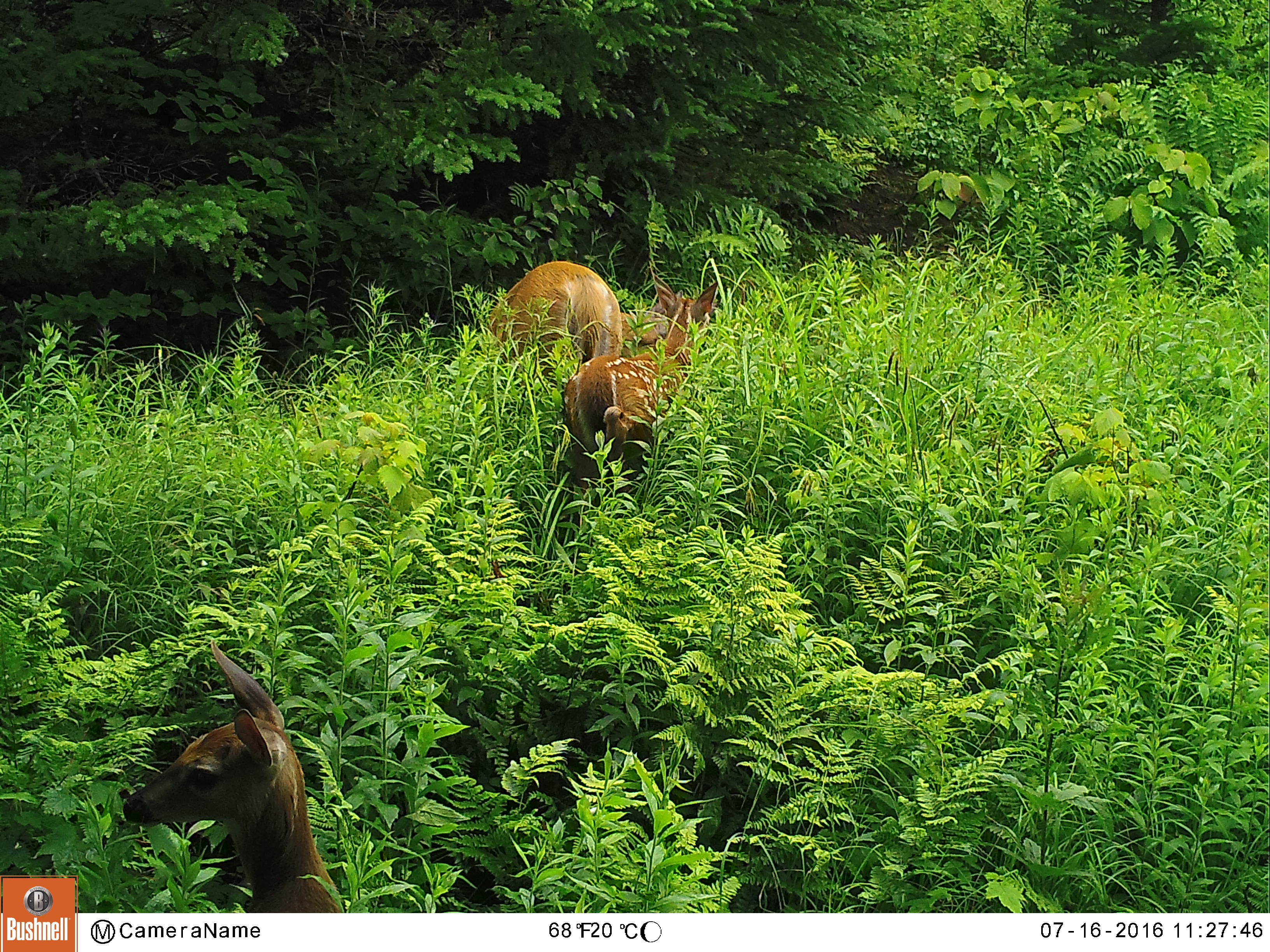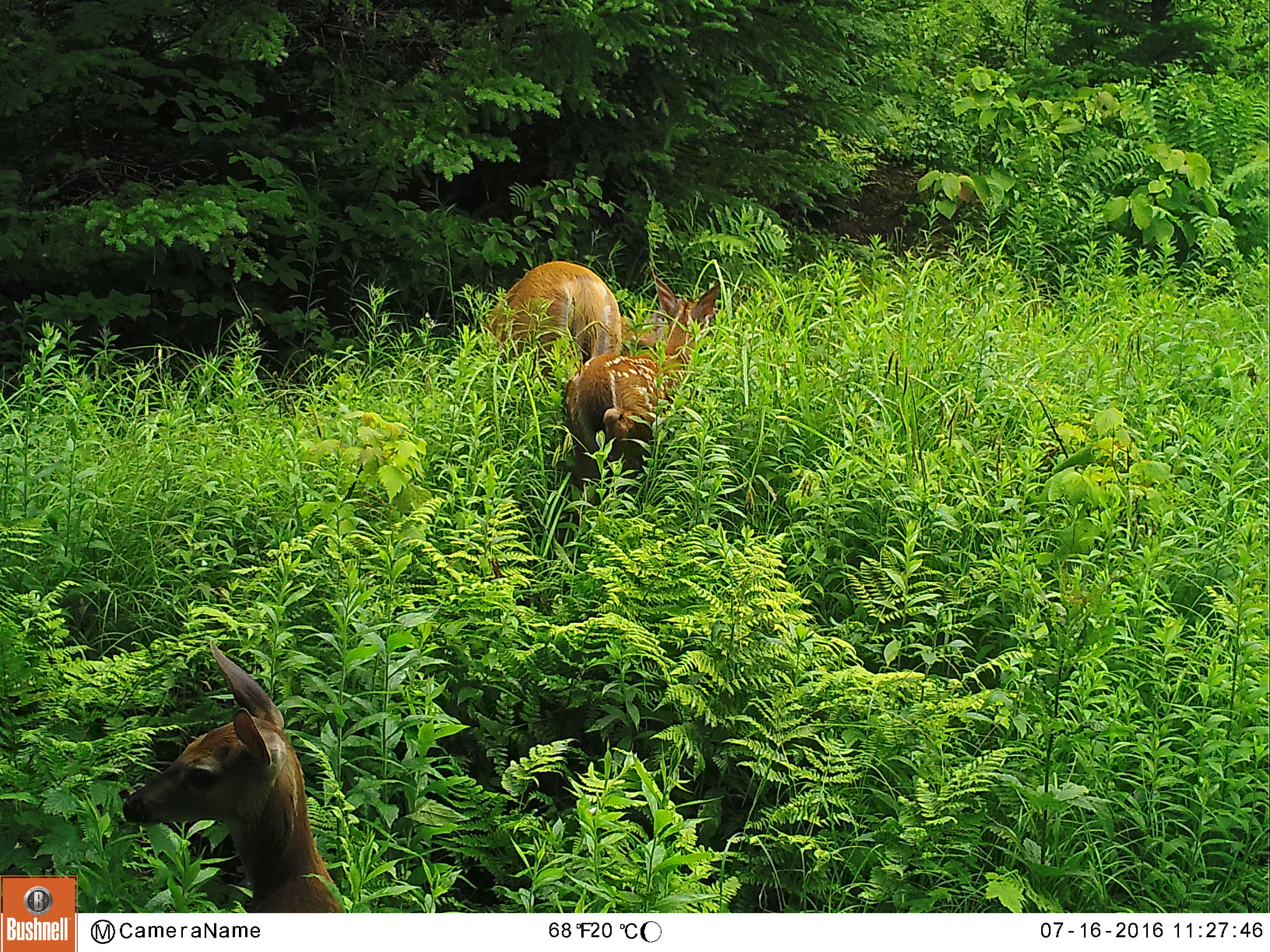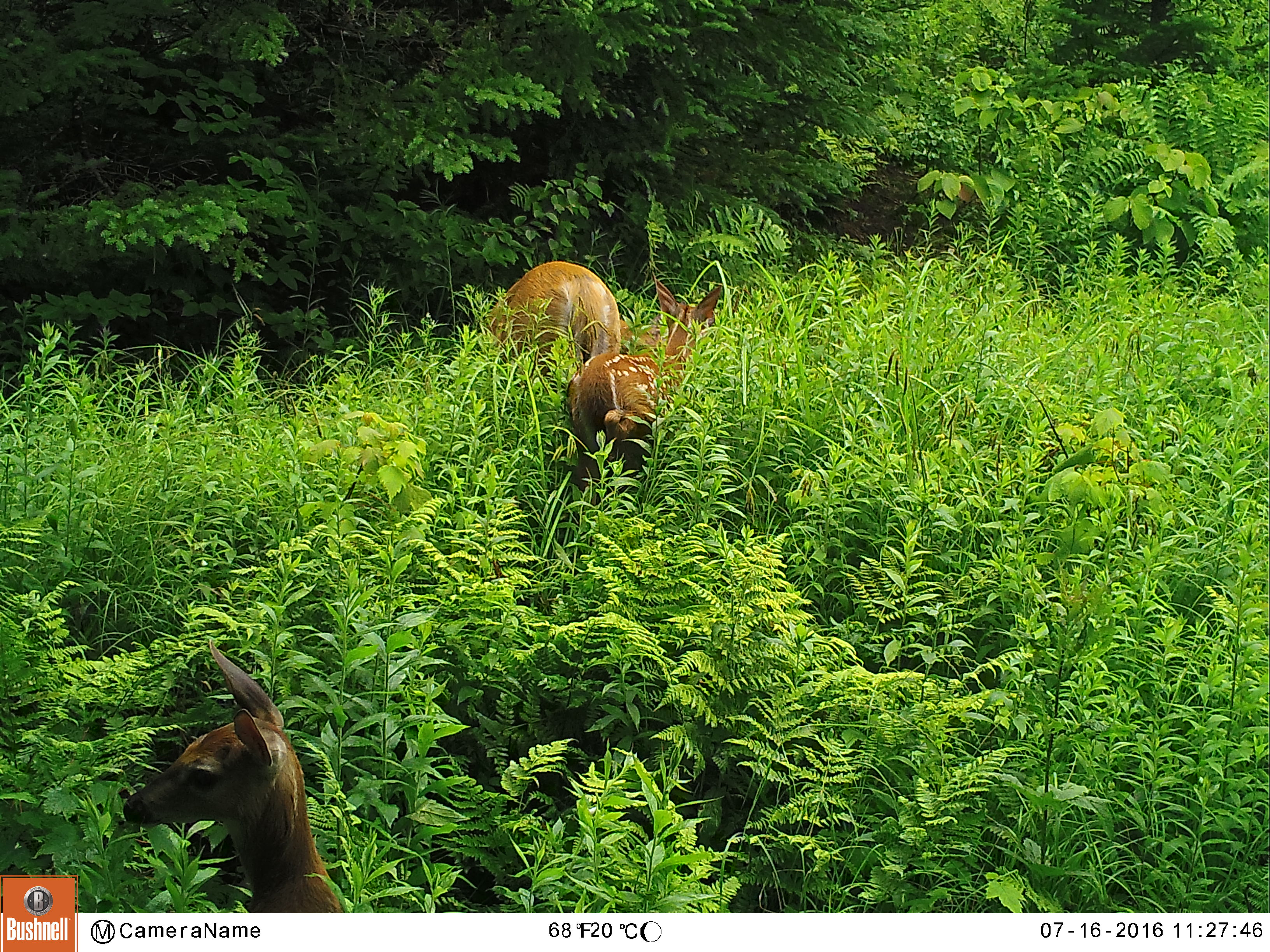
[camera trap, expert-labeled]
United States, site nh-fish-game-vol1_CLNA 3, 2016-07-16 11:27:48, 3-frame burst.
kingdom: Animalia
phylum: Chordata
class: Mammalia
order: Artiodactyla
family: Cervidae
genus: Odocoileus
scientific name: Odocoileus virginianus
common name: white-tailed deer